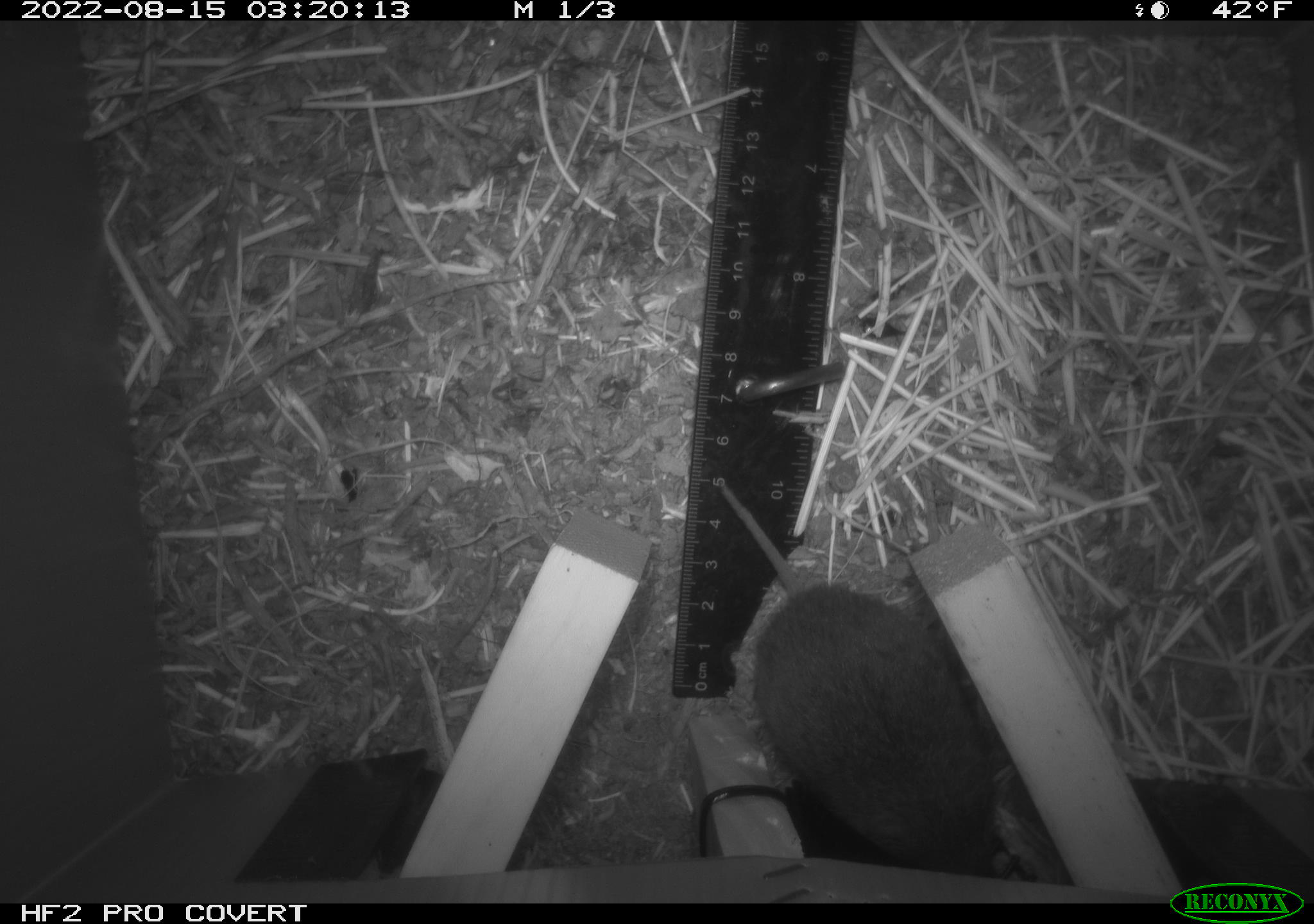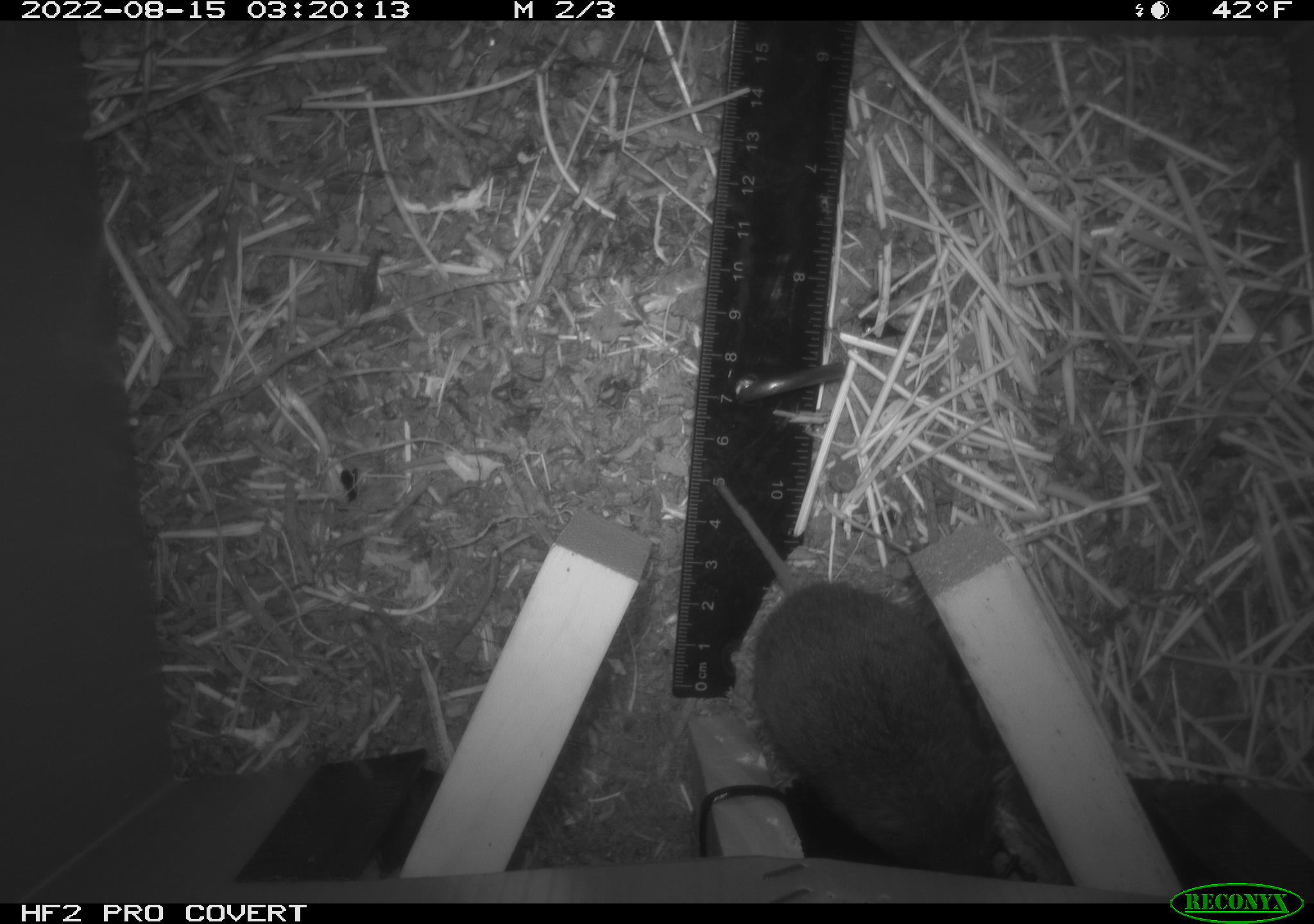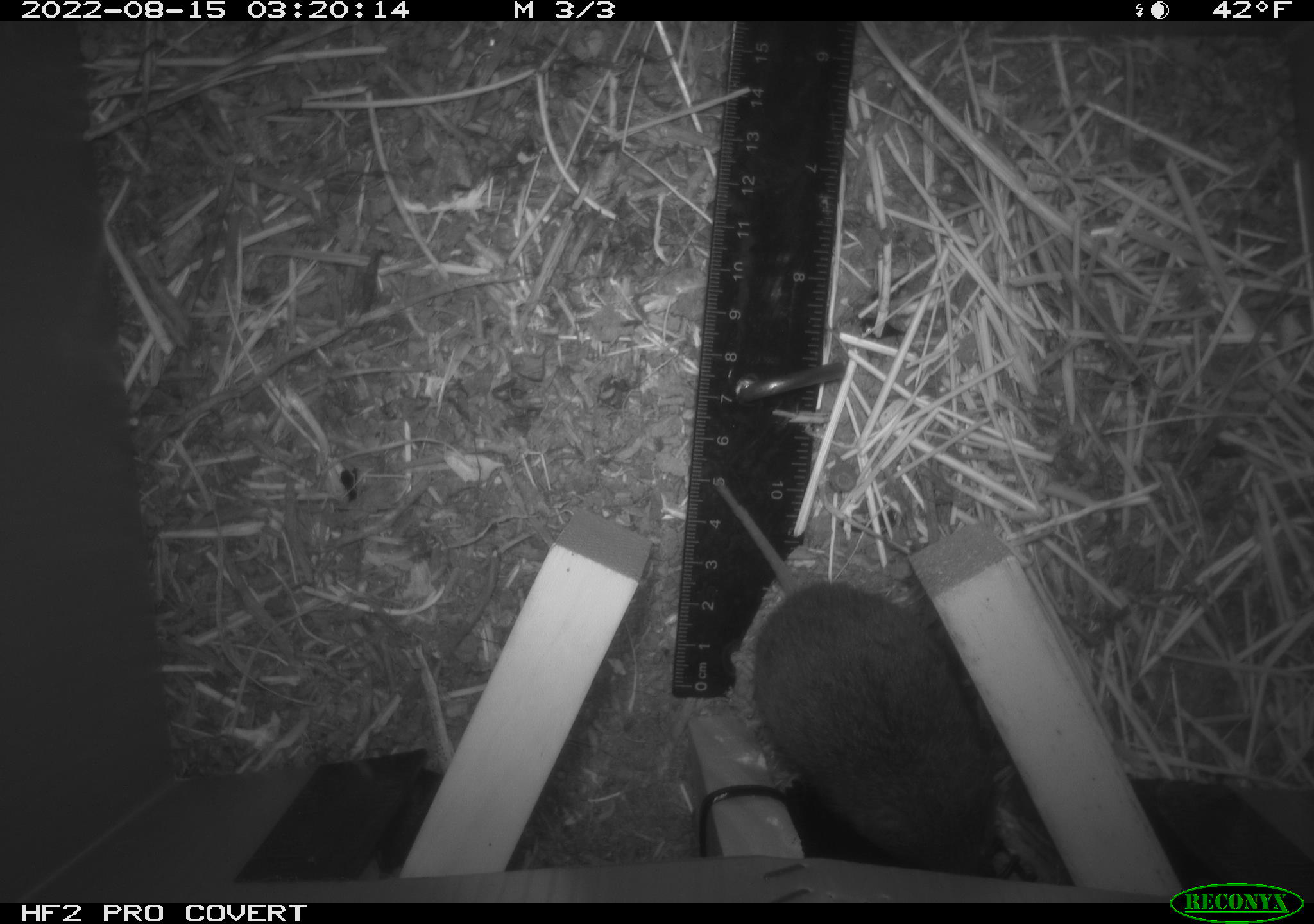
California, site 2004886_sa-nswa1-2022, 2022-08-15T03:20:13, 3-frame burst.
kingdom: Animalia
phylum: Chordata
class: Mammalia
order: Rodentia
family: Cricetidae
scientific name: Cricetidae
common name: hamsters, voles, lemmings, and allies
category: cricetidae family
Cricetidae family (hamsters, voles, lemmings, and allies) (Cricetidae).